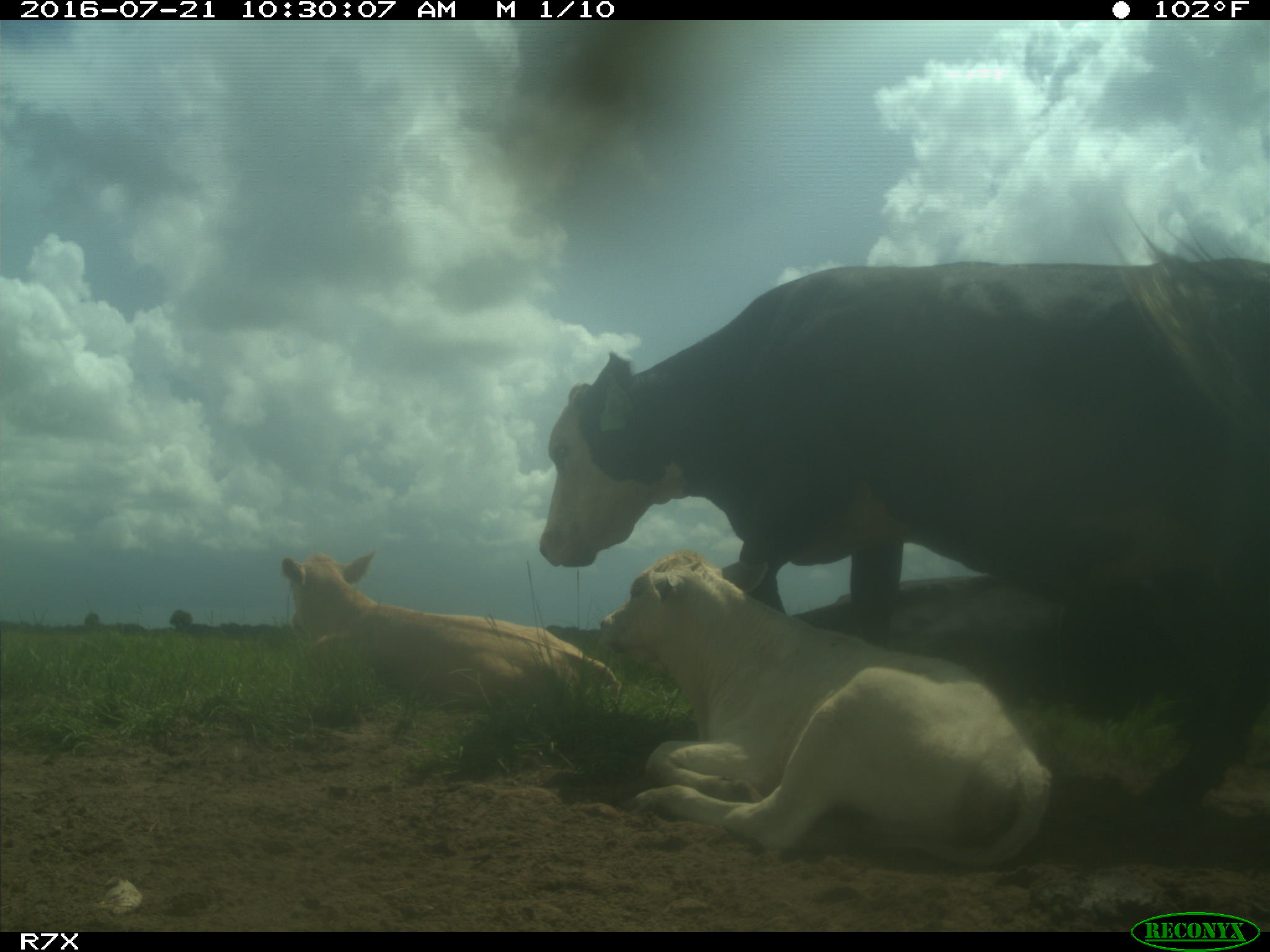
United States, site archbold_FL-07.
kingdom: Animalia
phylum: Chordata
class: Mammalia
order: Artiodactyla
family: Bovidae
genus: Bos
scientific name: Bos taurus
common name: domestic cow